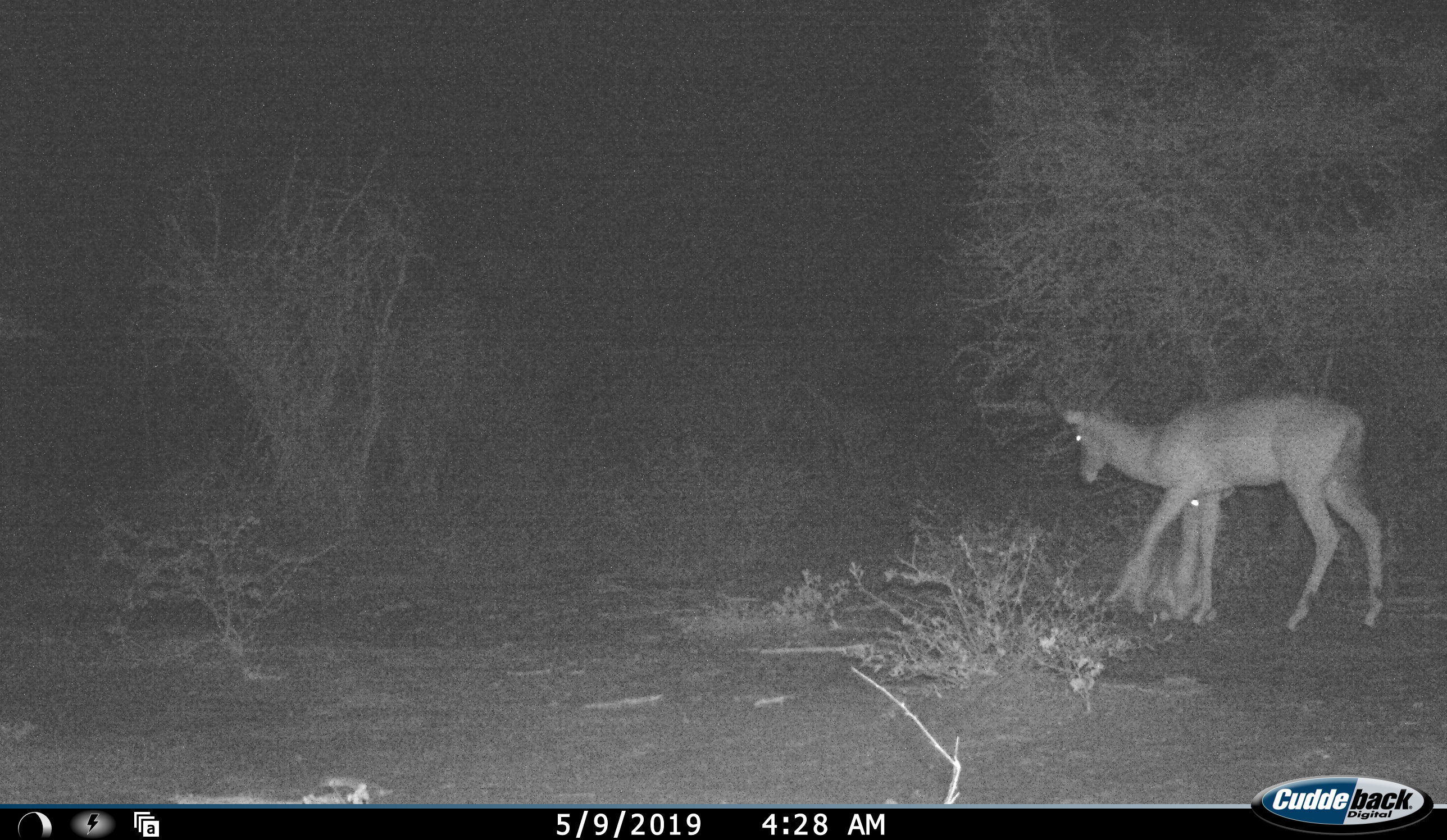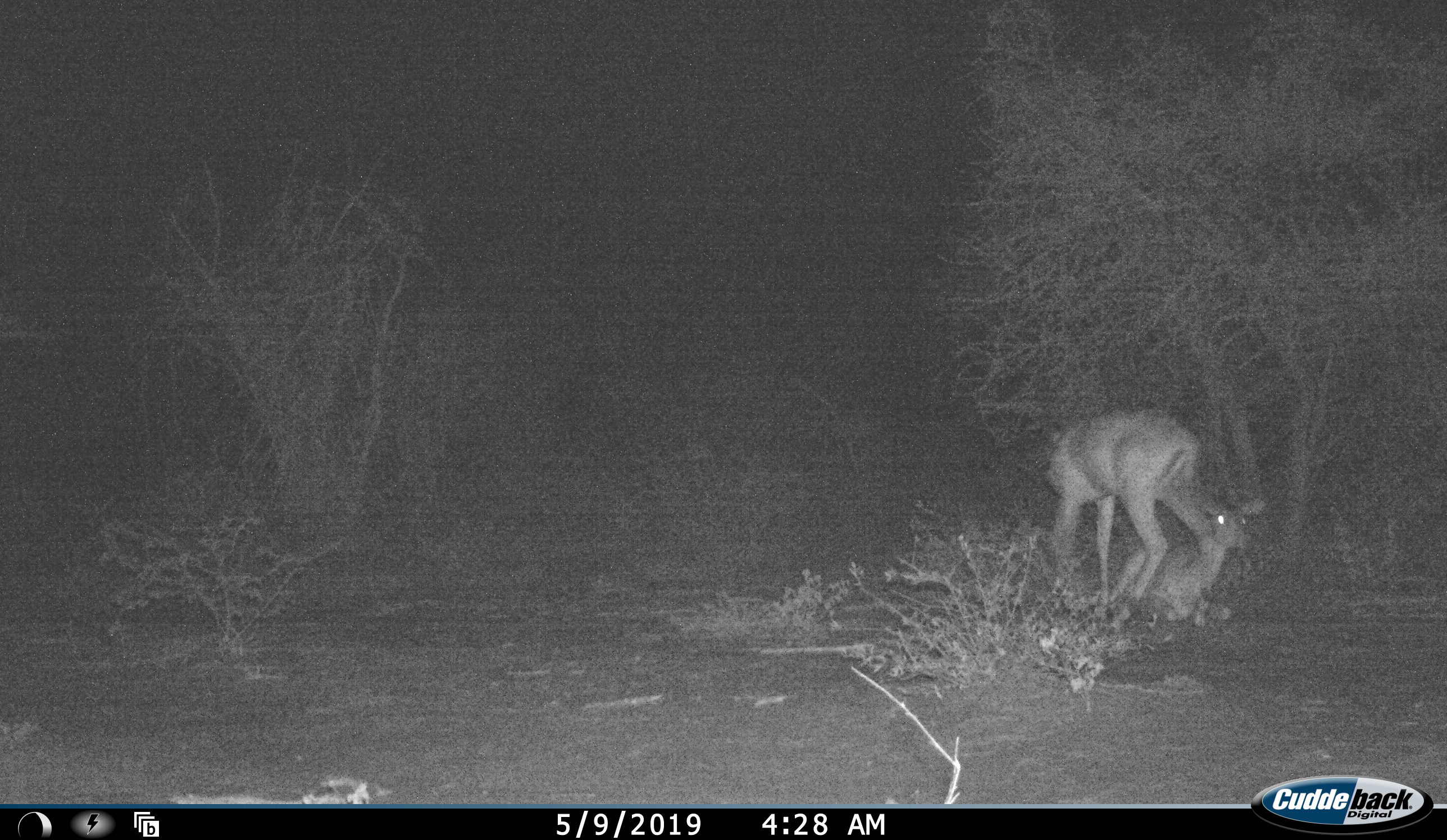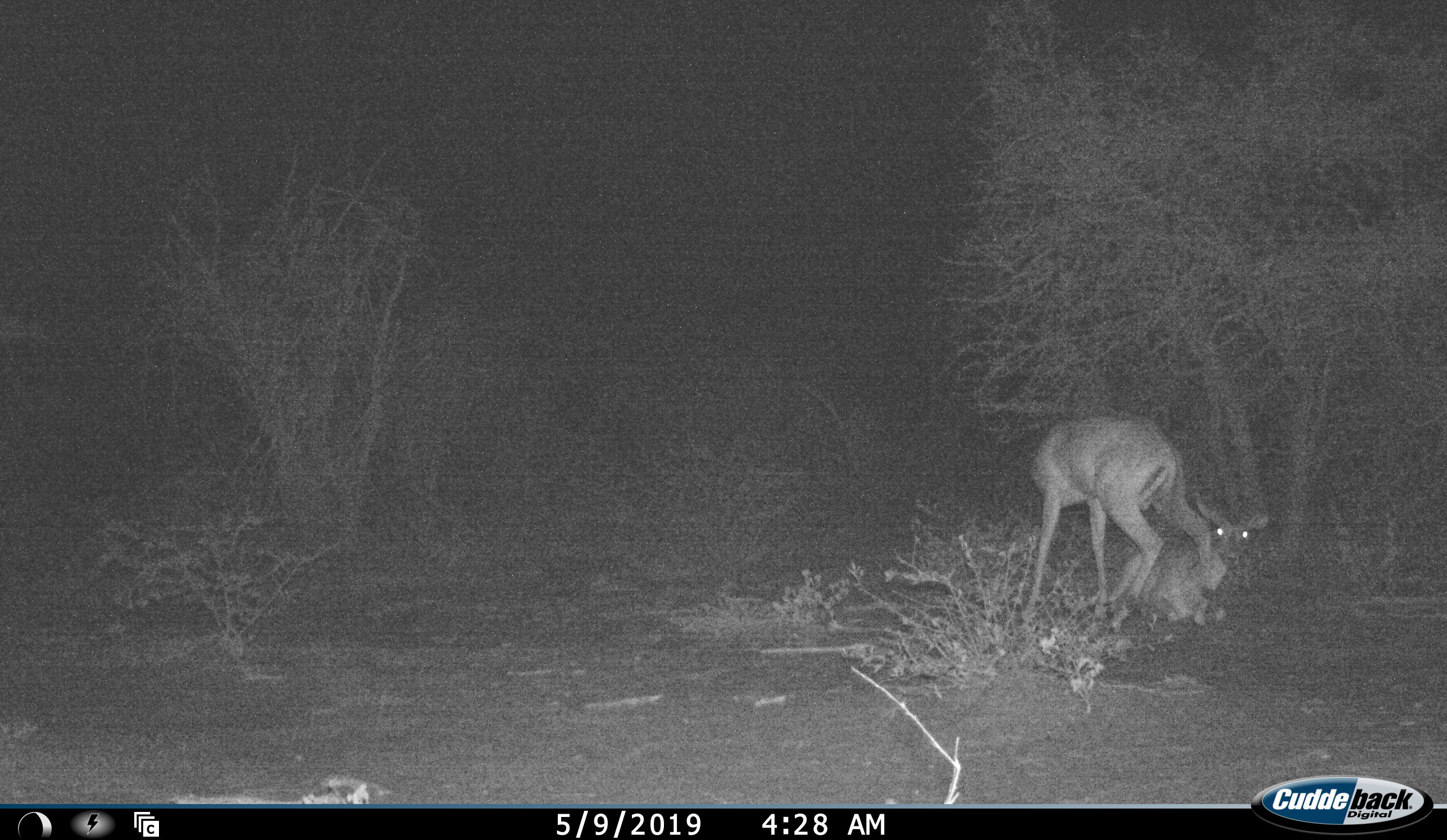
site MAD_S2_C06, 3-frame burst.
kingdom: Animalia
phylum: Chordata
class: Mammalia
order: Artiodactyla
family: Bovidae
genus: Aepyceros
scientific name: Aepyceros melampus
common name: impala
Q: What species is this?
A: Impala (Aepyceros melampus).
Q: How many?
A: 2.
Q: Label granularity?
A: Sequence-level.